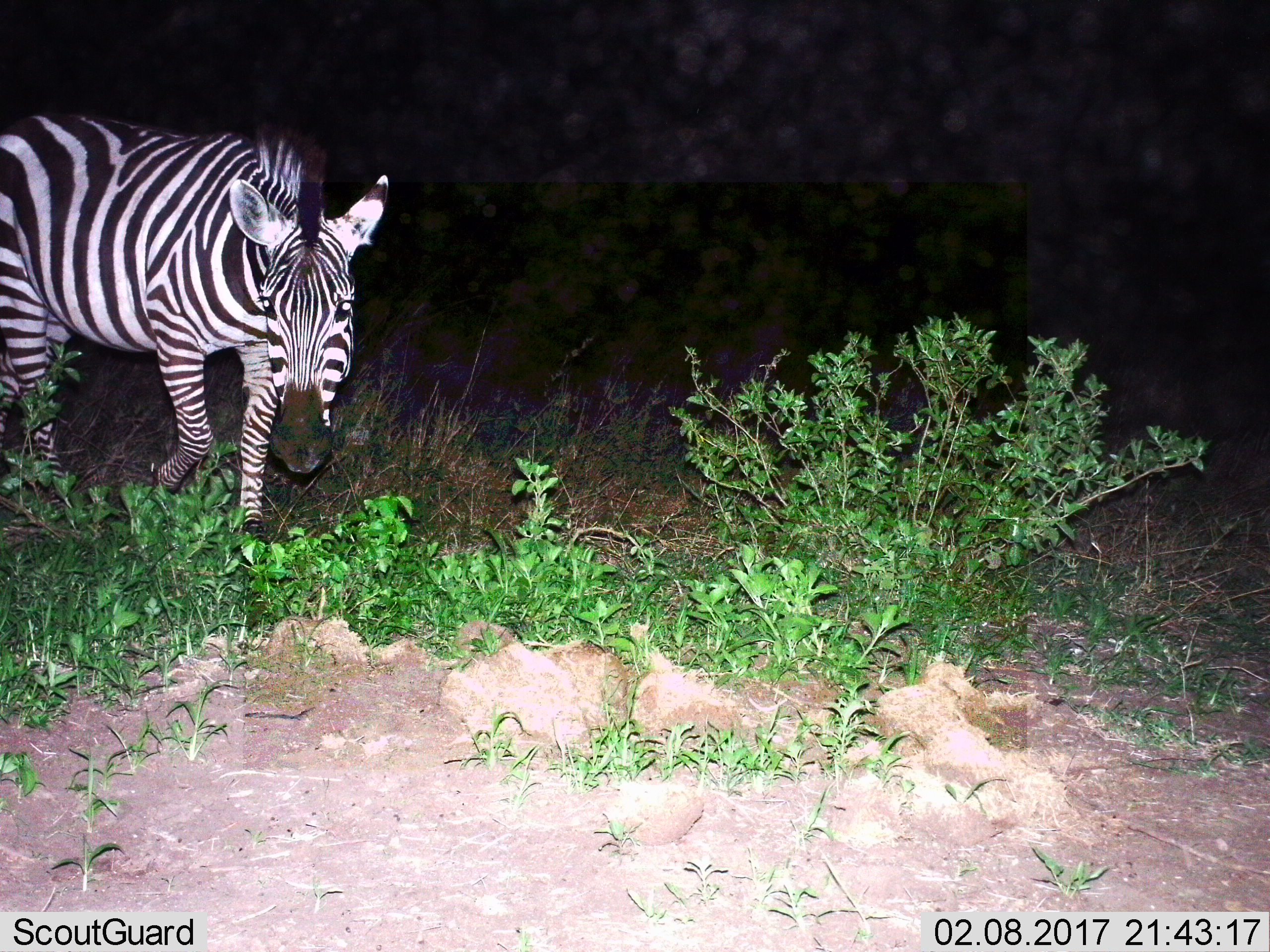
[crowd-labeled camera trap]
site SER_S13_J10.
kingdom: Animalia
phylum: Chordata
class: Mammalia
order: Perissodactyla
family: Equidae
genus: Equus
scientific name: Equus quagga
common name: plains zebra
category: zebraplains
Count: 1.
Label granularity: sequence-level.